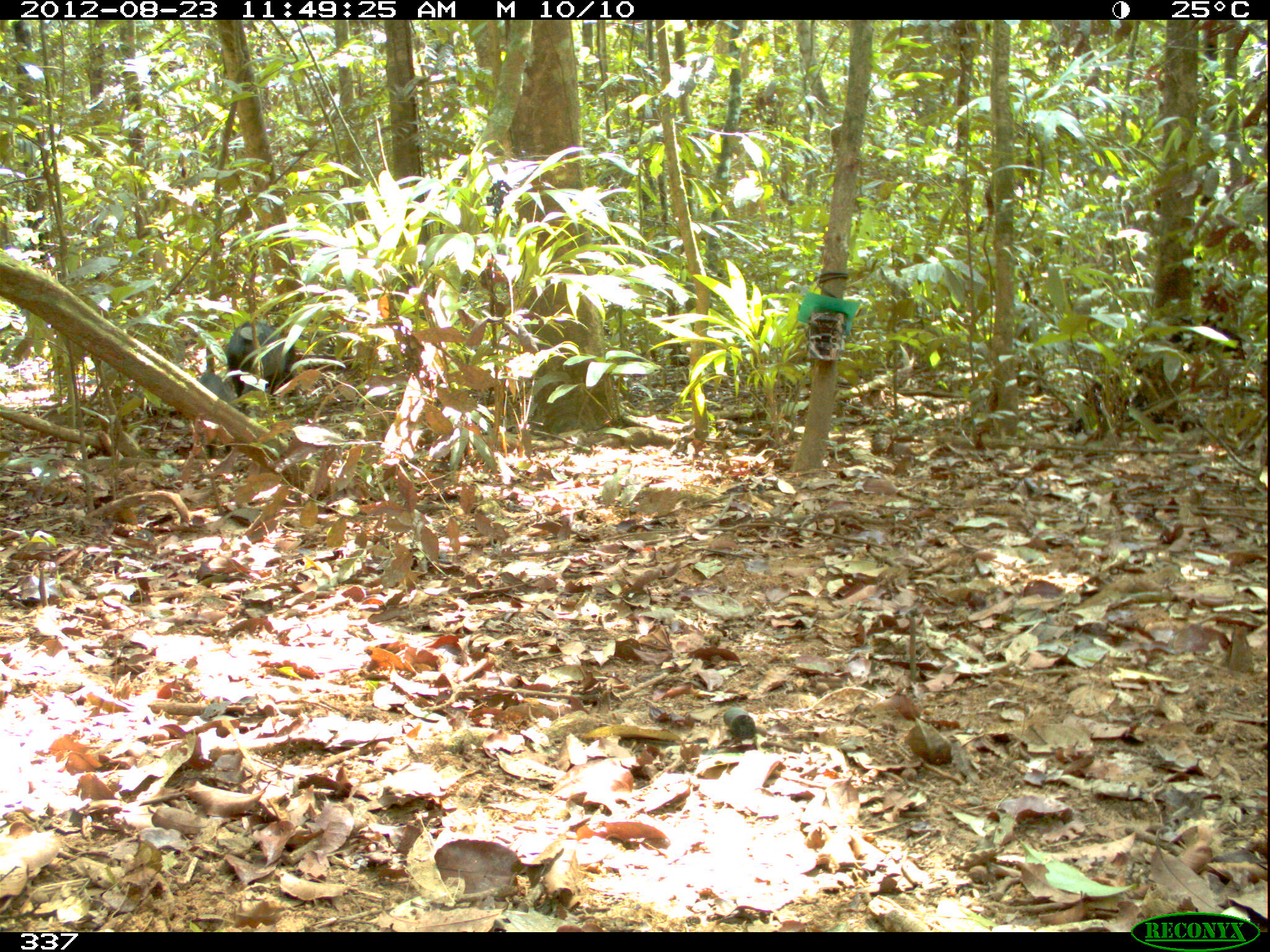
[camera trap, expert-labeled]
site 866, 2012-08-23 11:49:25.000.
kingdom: Animalia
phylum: Chordata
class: Mammalia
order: Artiodactyla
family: Tayassuidae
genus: Tayassu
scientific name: Tayassu pecari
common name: white-lipped peccary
Tayassu pecari (white-lipped peccary).